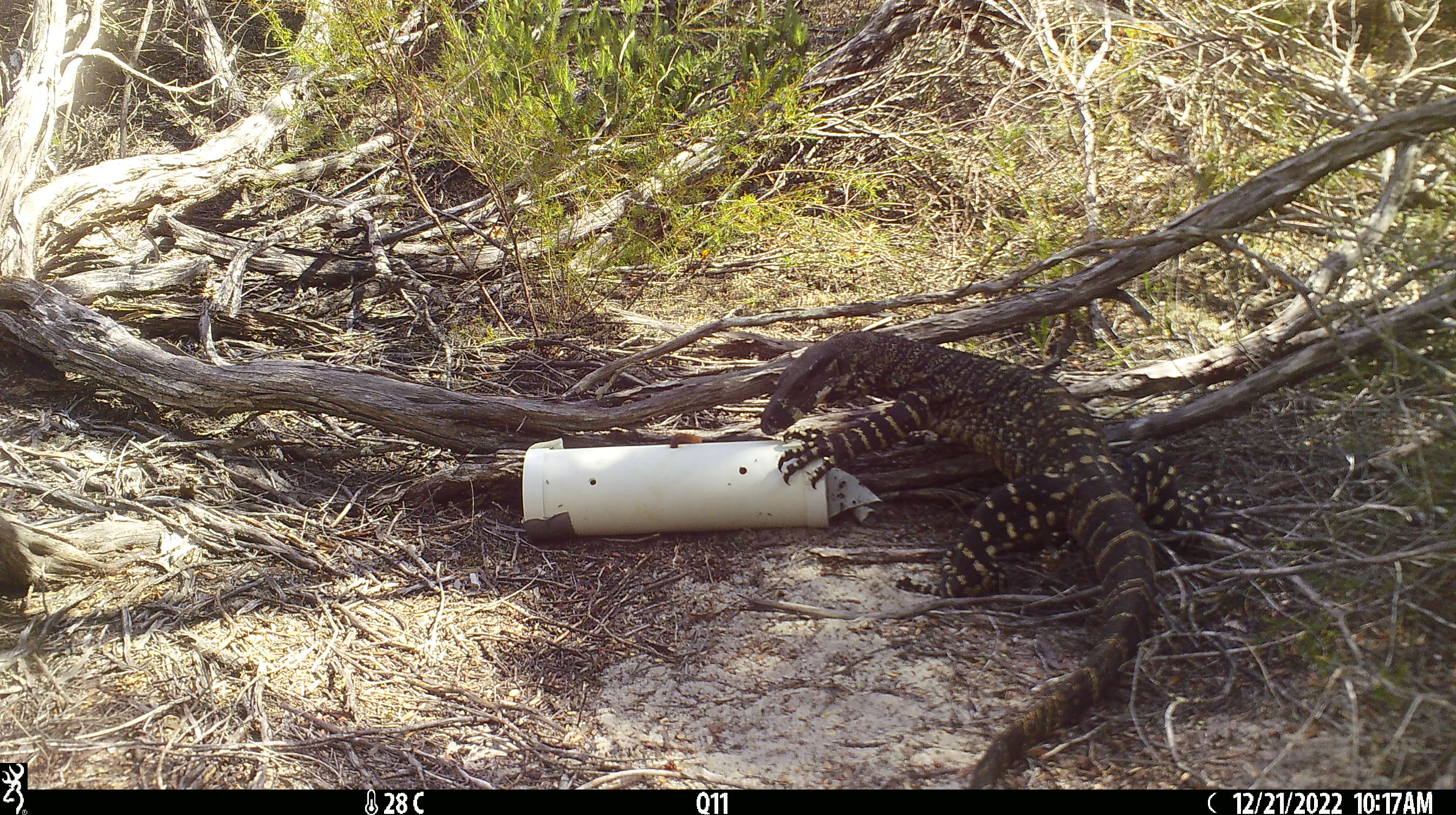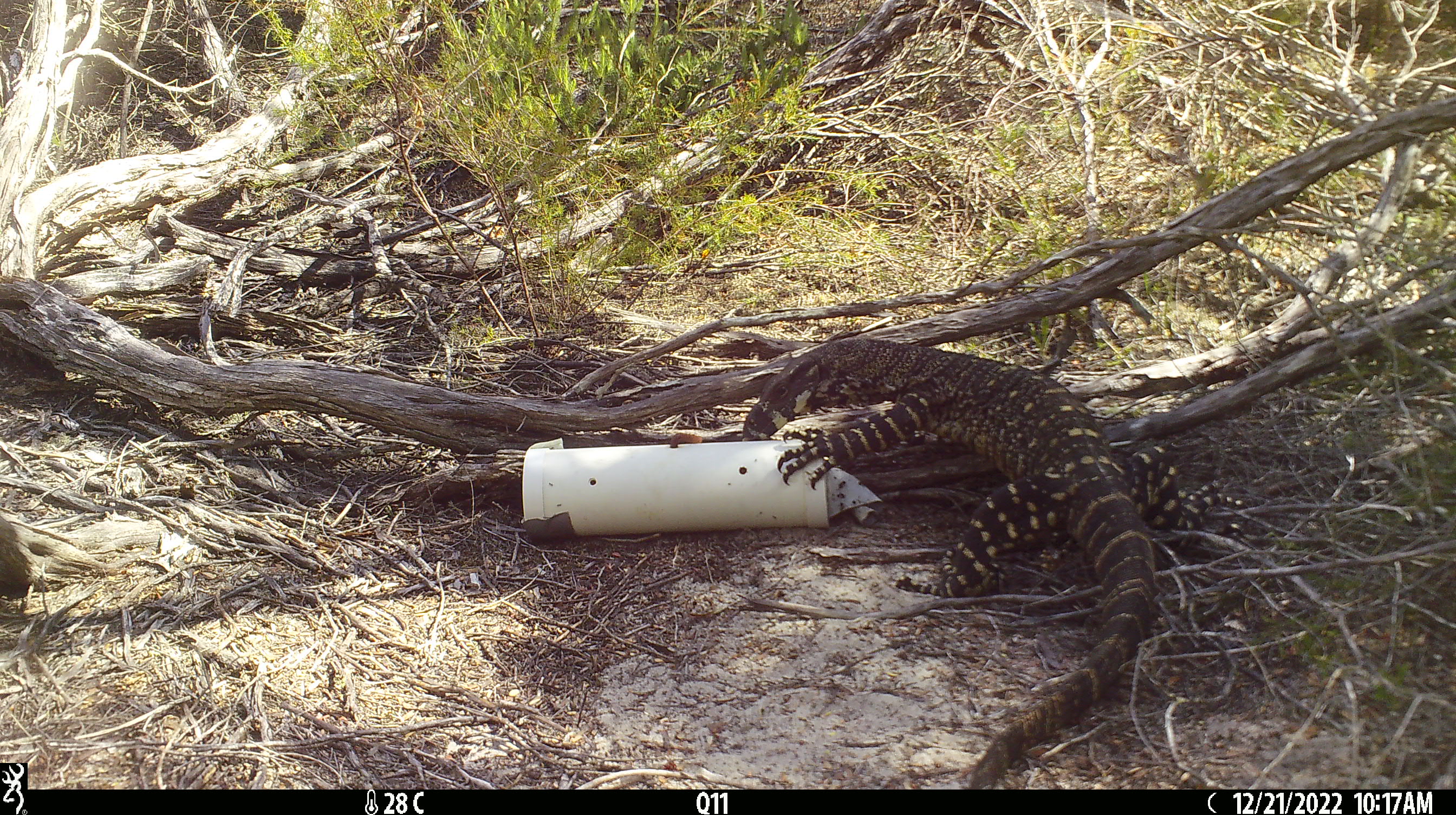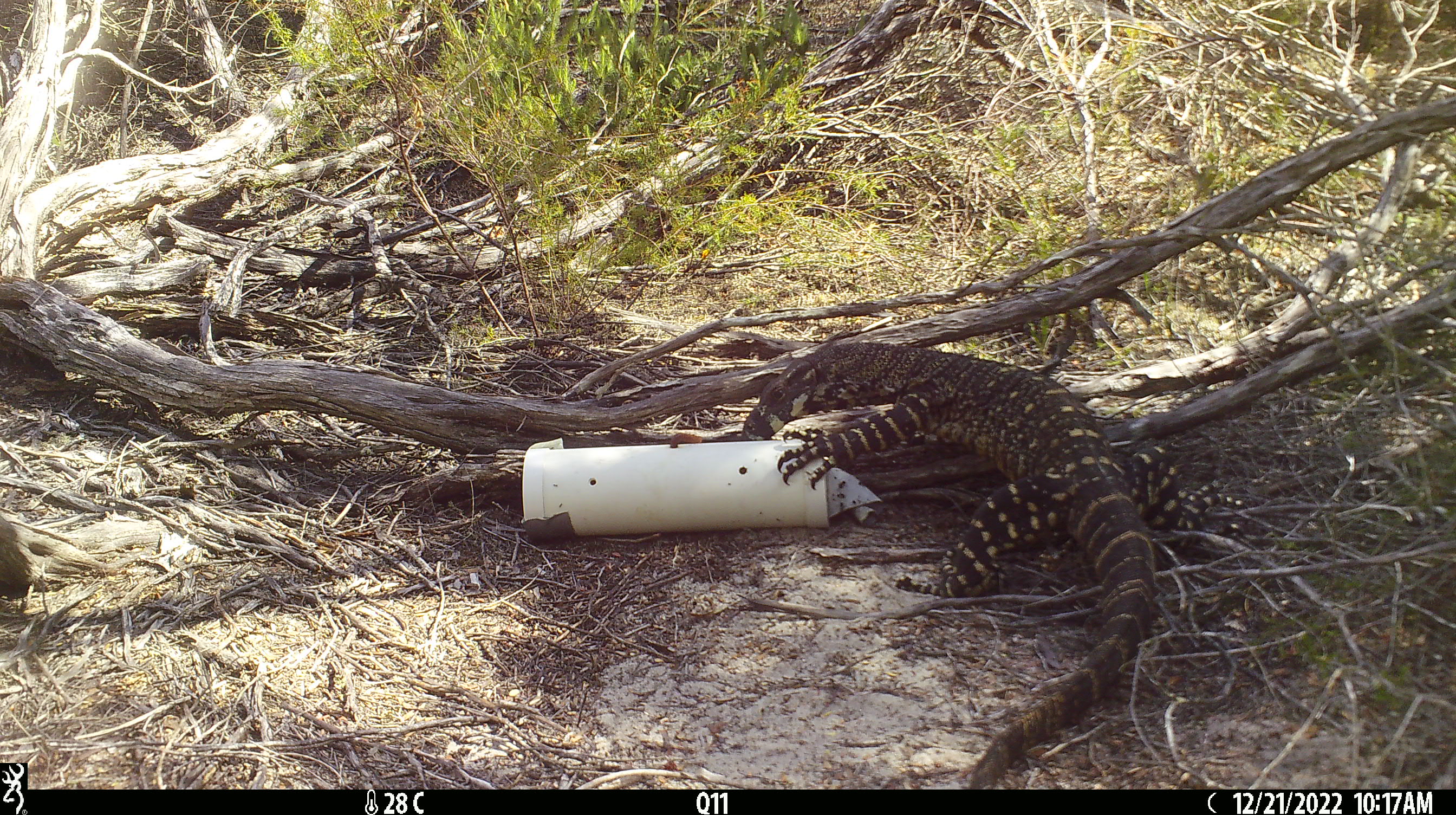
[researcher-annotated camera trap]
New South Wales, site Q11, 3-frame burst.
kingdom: Animalia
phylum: Chordata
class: Reptilia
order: Squamata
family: Varanidae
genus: Varanus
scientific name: Varanus varius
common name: lace monitor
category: goanna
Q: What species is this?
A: Goanna (lace monitor) (Varanus varius).